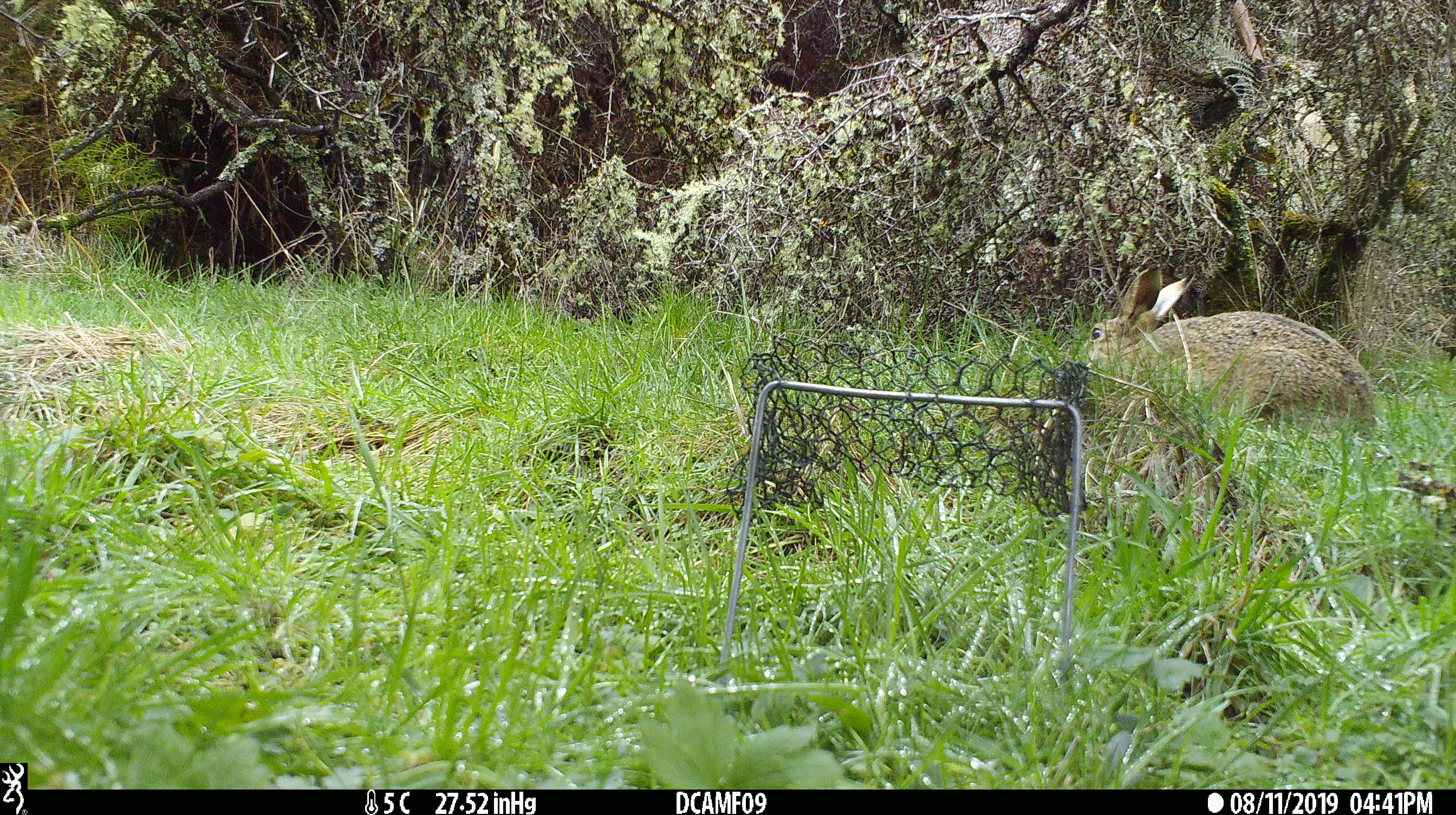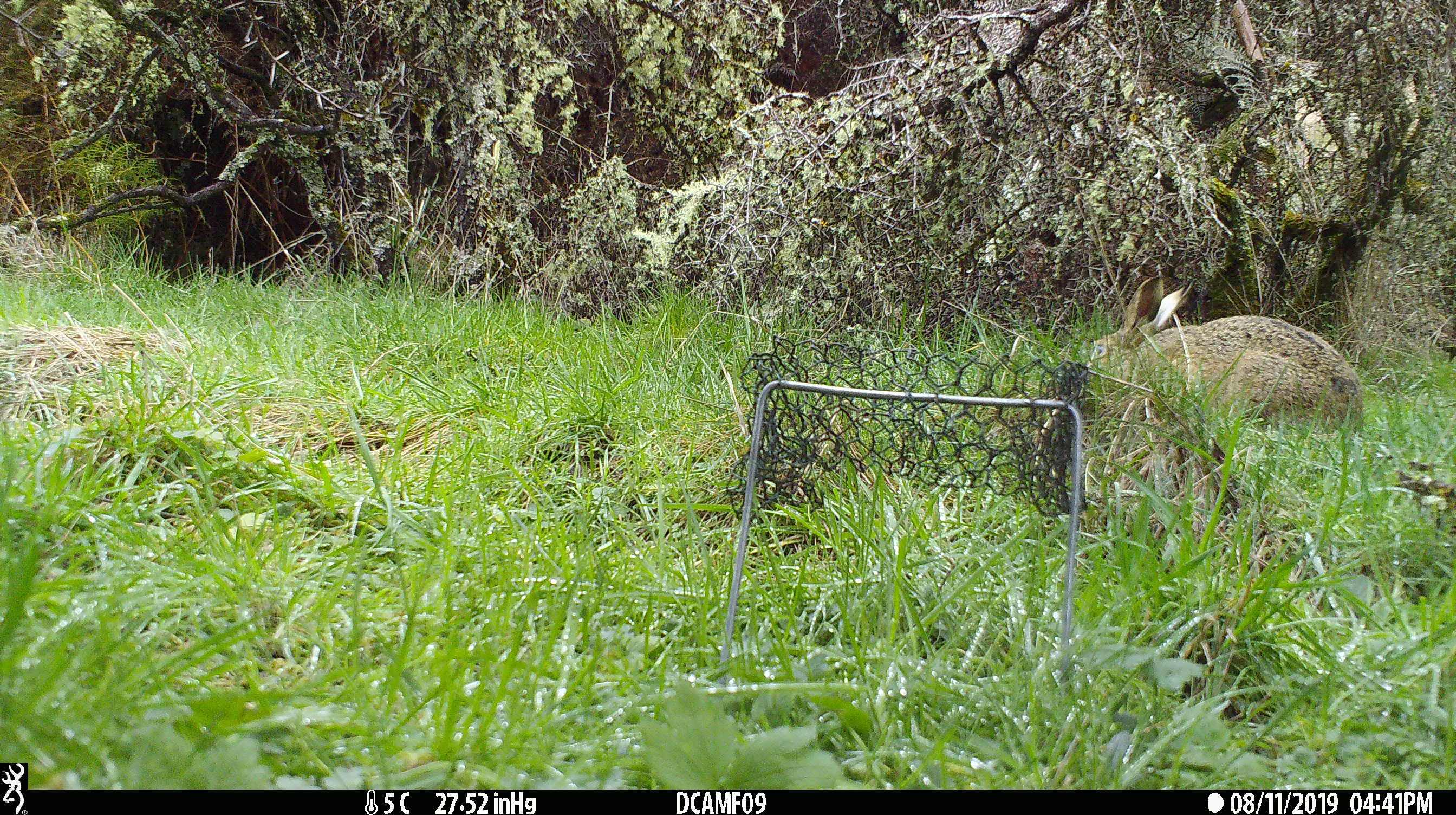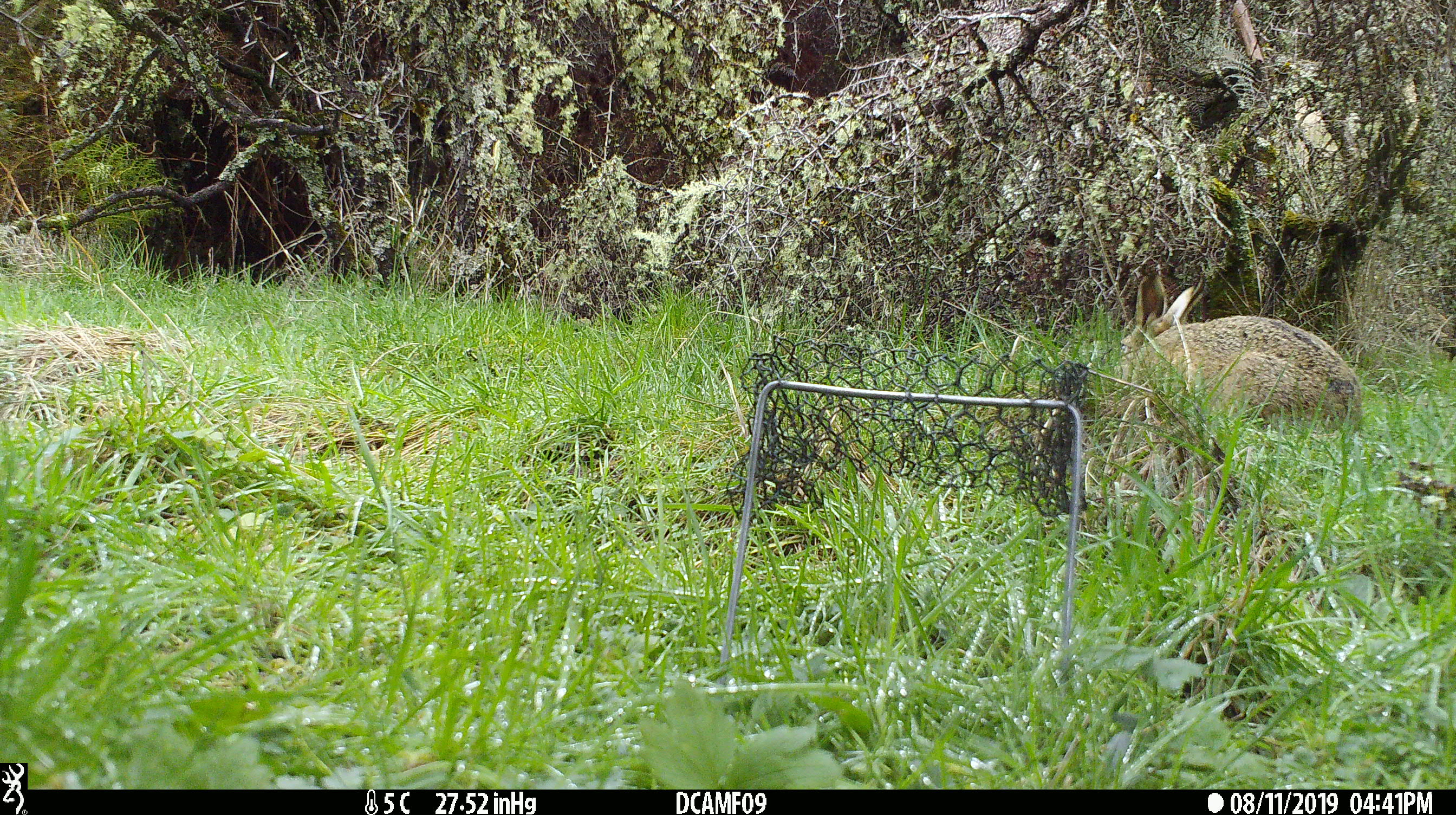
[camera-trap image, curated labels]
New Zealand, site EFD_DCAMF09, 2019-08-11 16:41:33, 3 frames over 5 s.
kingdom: Animalia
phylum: Chordata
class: Mammalia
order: Lagomorpha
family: Leporidae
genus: Lepus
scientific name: Lepus europaeus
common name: brown hare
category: hare